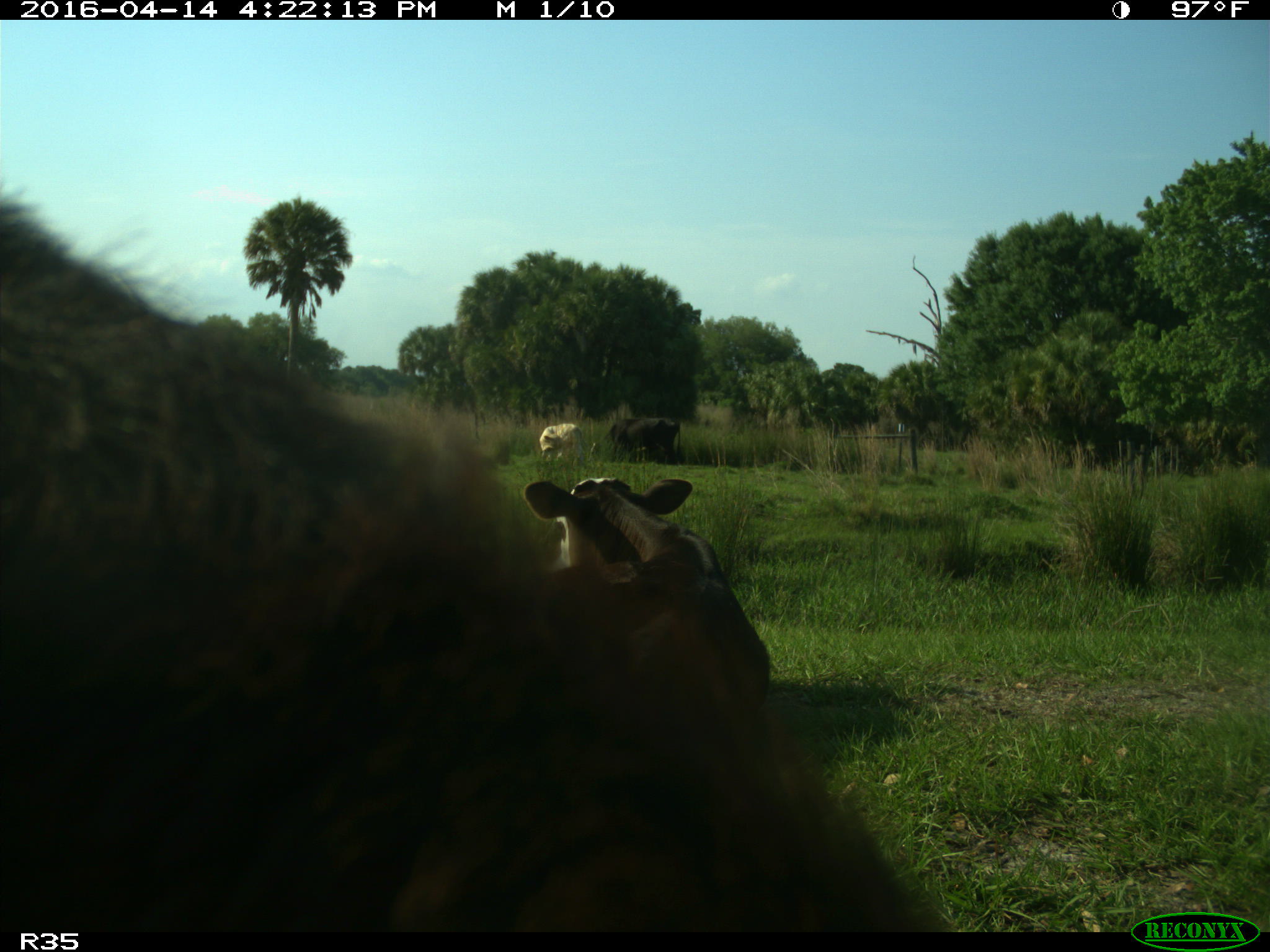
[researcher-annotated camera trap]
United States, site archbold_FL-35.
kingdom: Animalia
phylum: Chordata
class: Mammalia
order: Artiodactyla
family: Bovidae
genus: Bos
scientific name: Bos taurus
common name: domestic cow